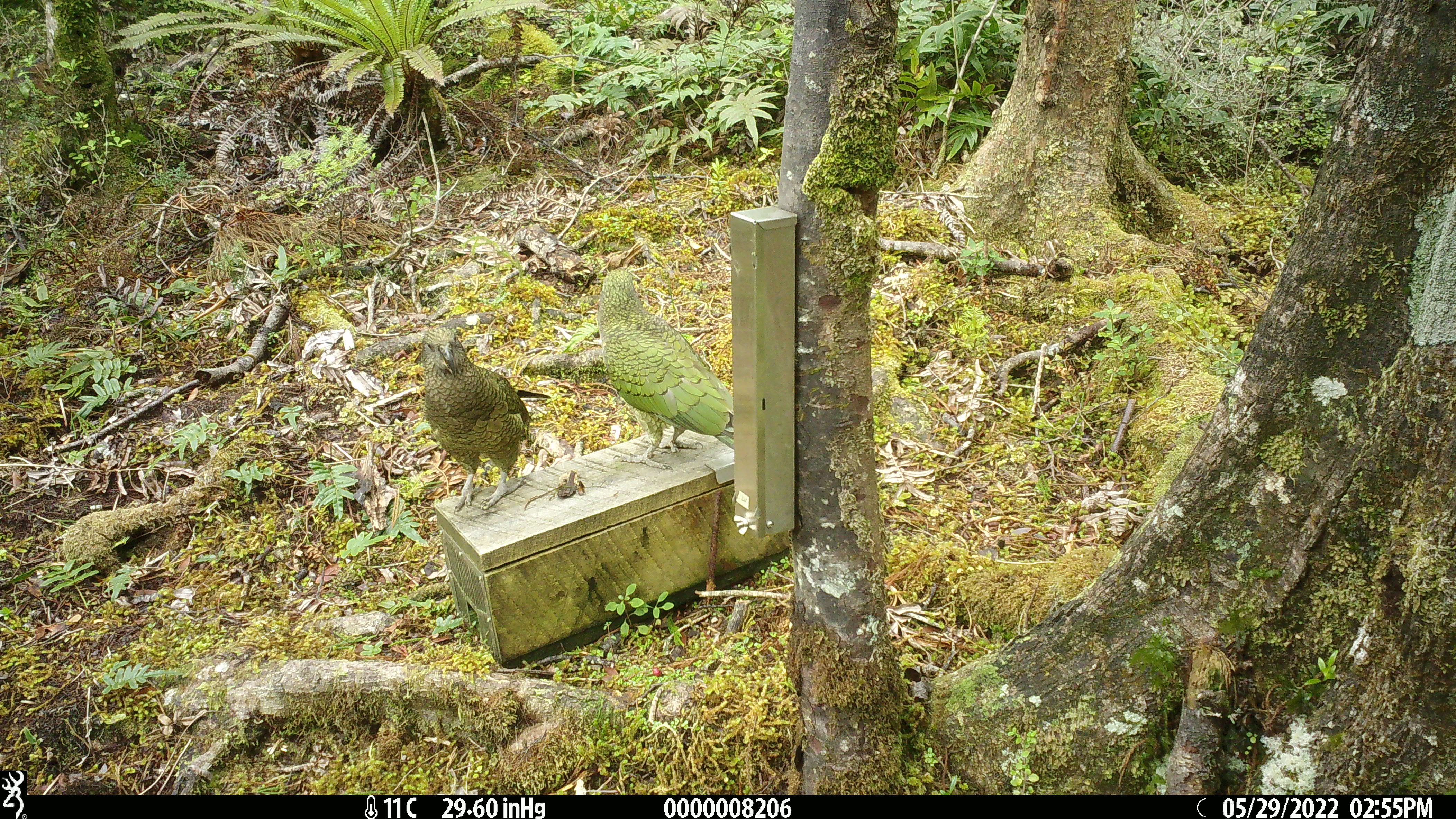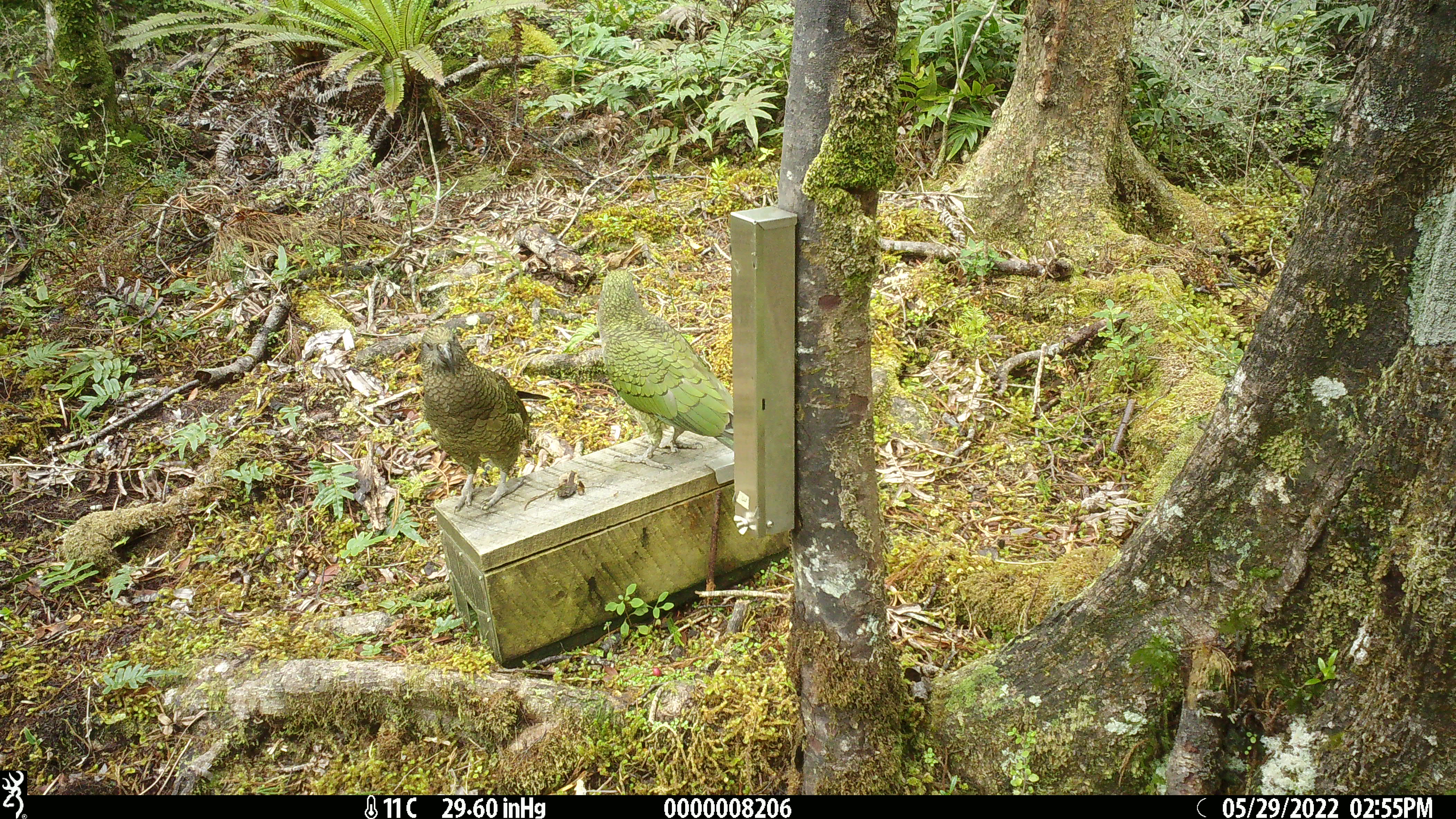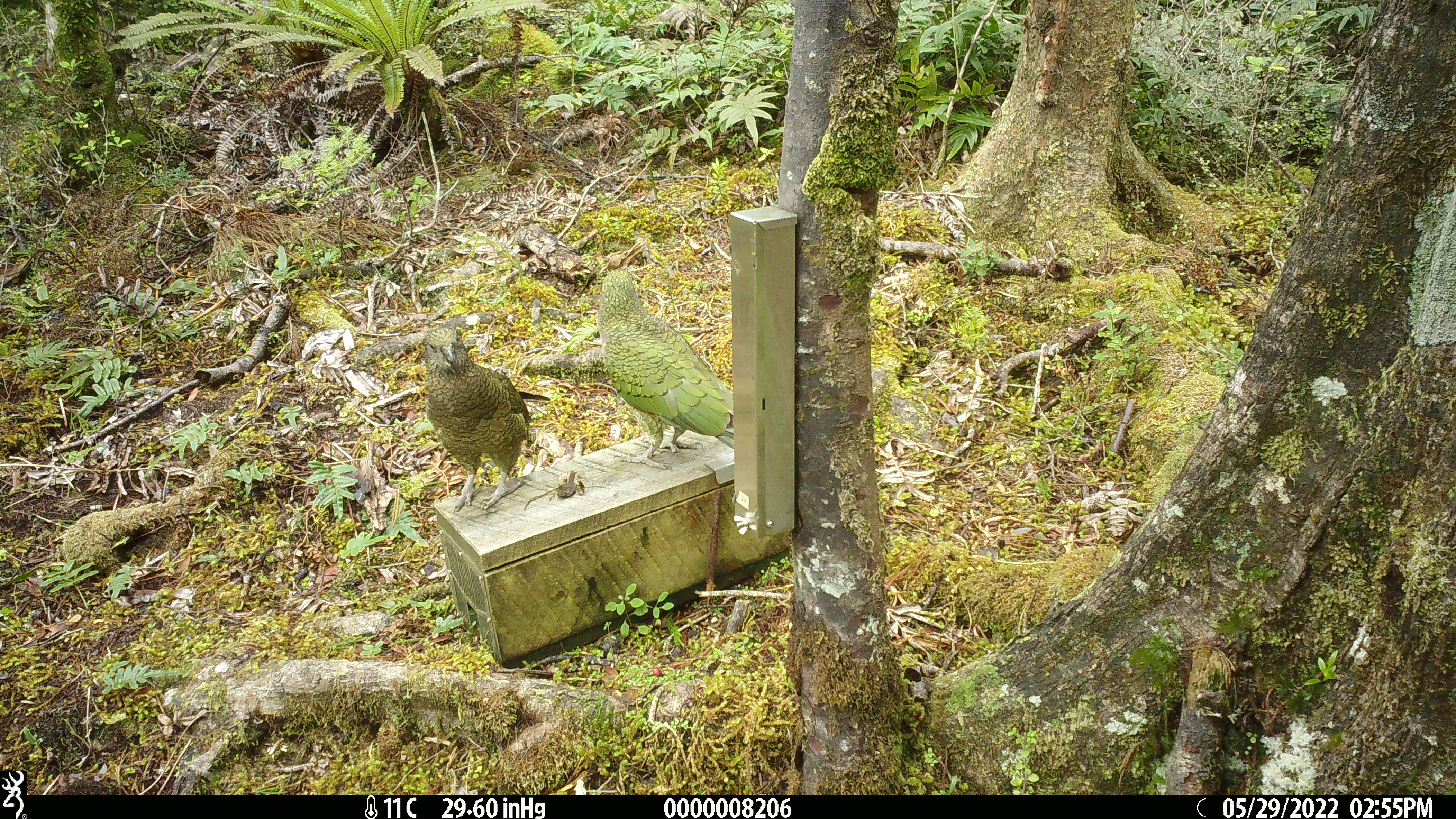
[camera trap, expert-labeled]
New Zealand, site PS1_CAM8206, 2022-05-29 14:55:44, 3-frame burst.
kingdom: Animalia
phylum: Chordata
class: Aves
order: Psittaciformes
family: Strigopidae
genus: Nestor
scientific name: Nestor notabilis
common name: kea